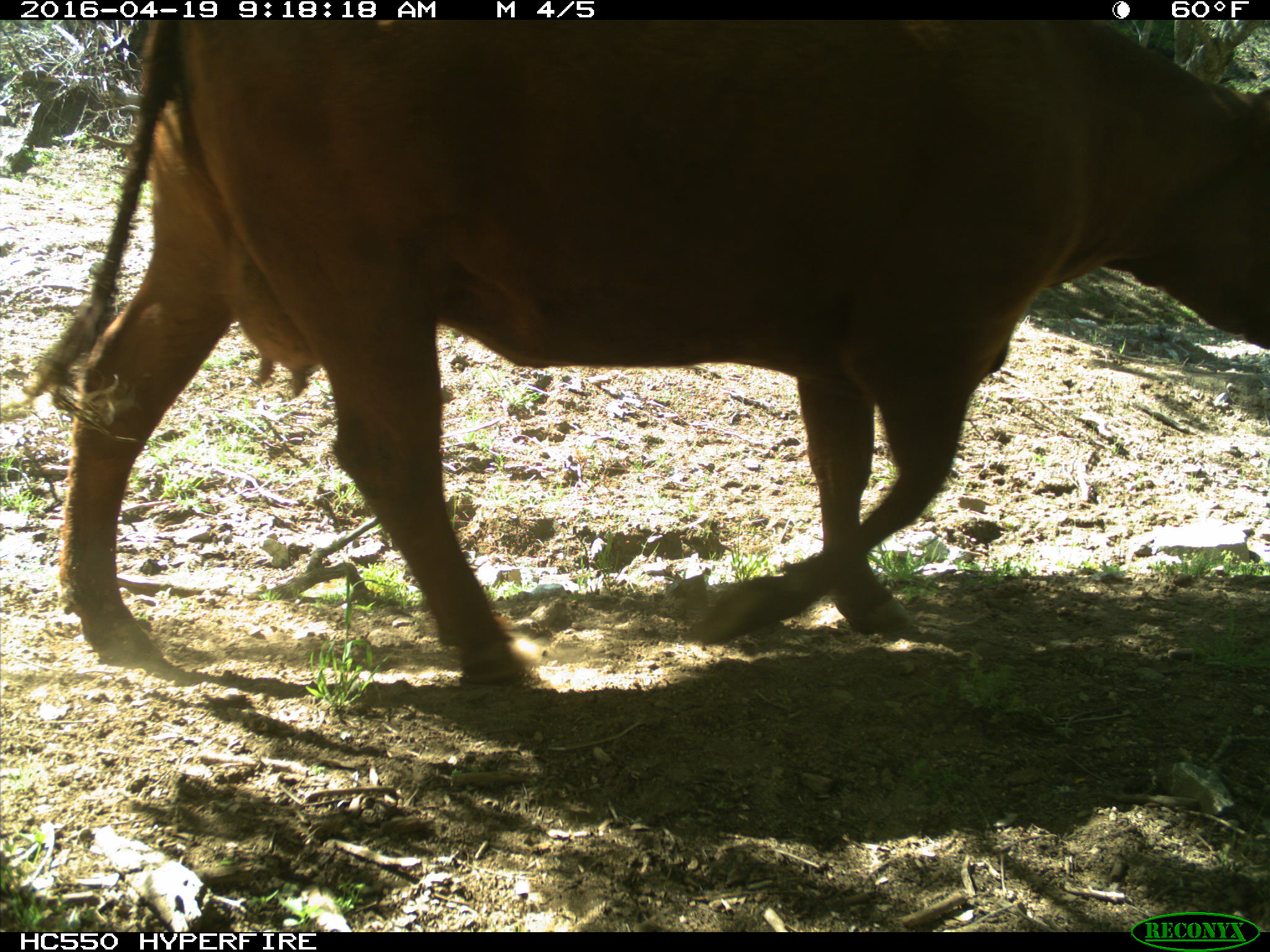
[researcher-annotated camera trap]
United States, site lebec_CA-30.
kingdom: Animalia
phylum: Chordata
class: Mammalia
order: Artiodactyla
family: Bovidae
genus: Bos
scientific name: Bos taurus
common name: domestic cow